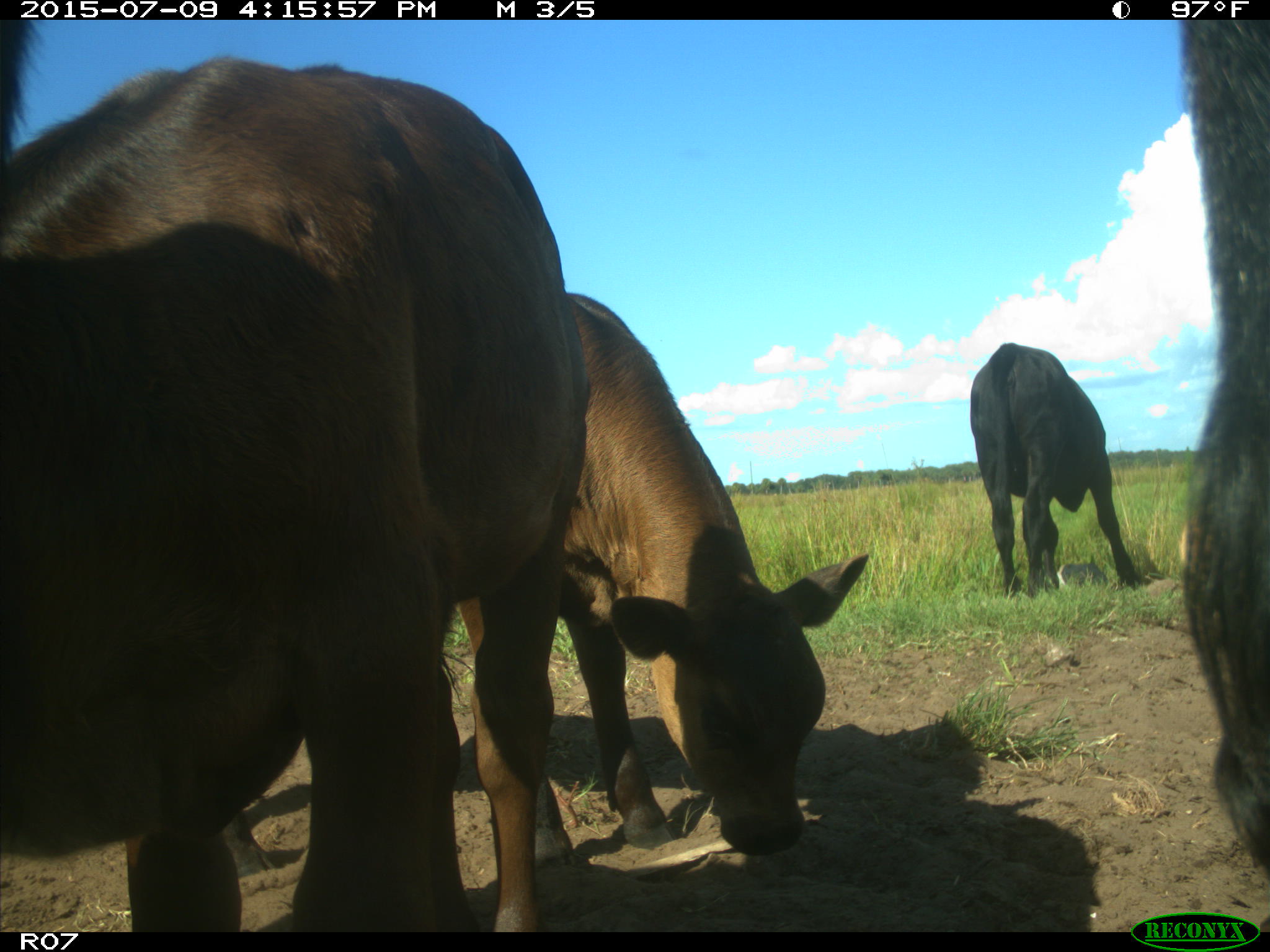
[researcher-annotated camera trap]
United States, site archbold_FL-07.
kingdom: Animalia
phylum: Chordata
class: Mammalia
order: Artiodactyla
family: Bovidae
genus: Bos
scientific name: Bos taurus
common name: domestic cow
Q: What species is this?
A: Bos taurus (domestic cow).